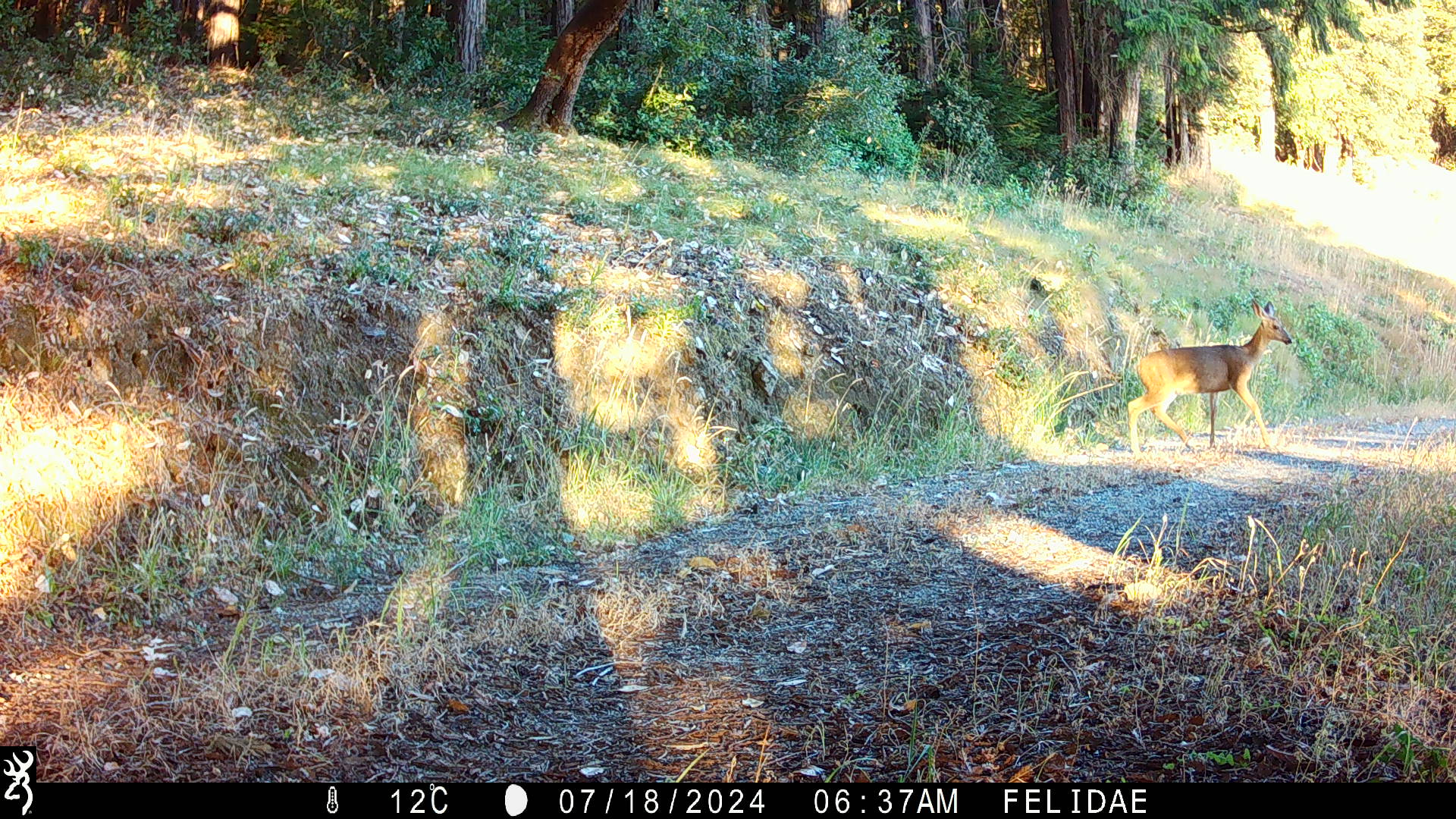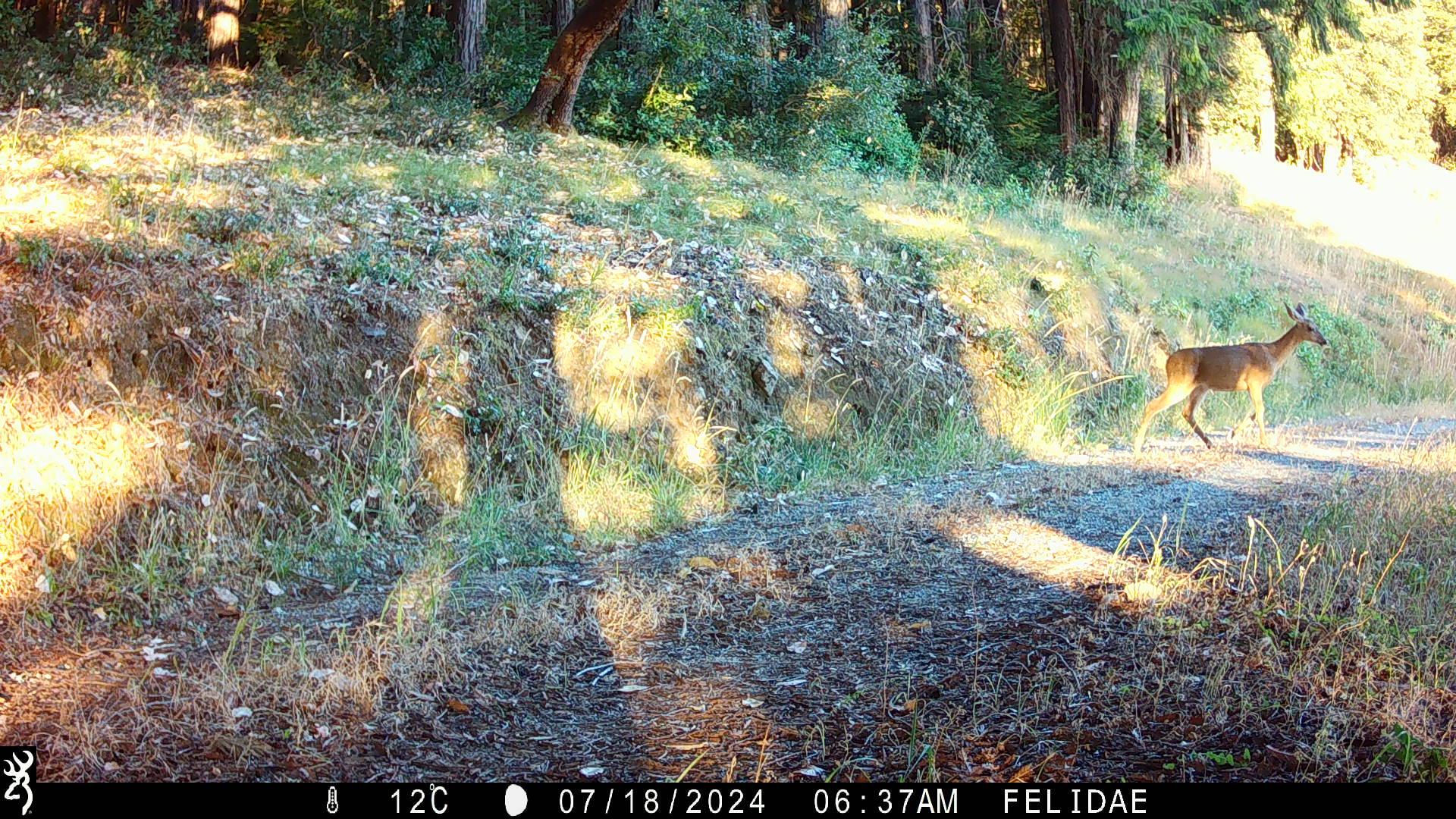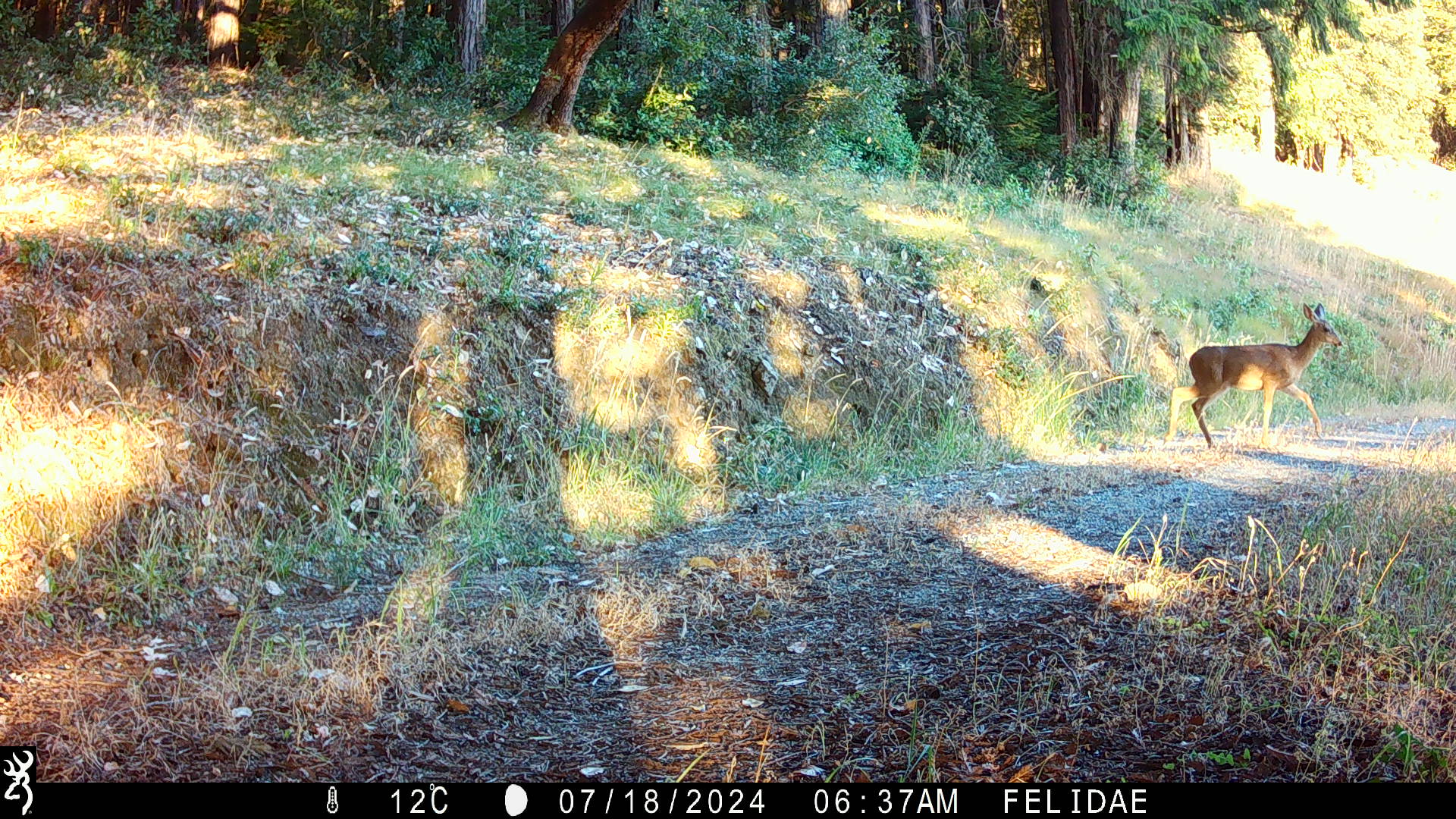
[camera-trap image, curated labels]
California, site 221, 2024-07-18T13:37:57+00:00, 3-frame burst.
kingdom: Animalia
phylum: Chordata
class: Mammalia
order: Artiodactyla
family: Cervidae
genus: Odocoileus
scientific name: Odocoileus hemionus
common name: mule deer